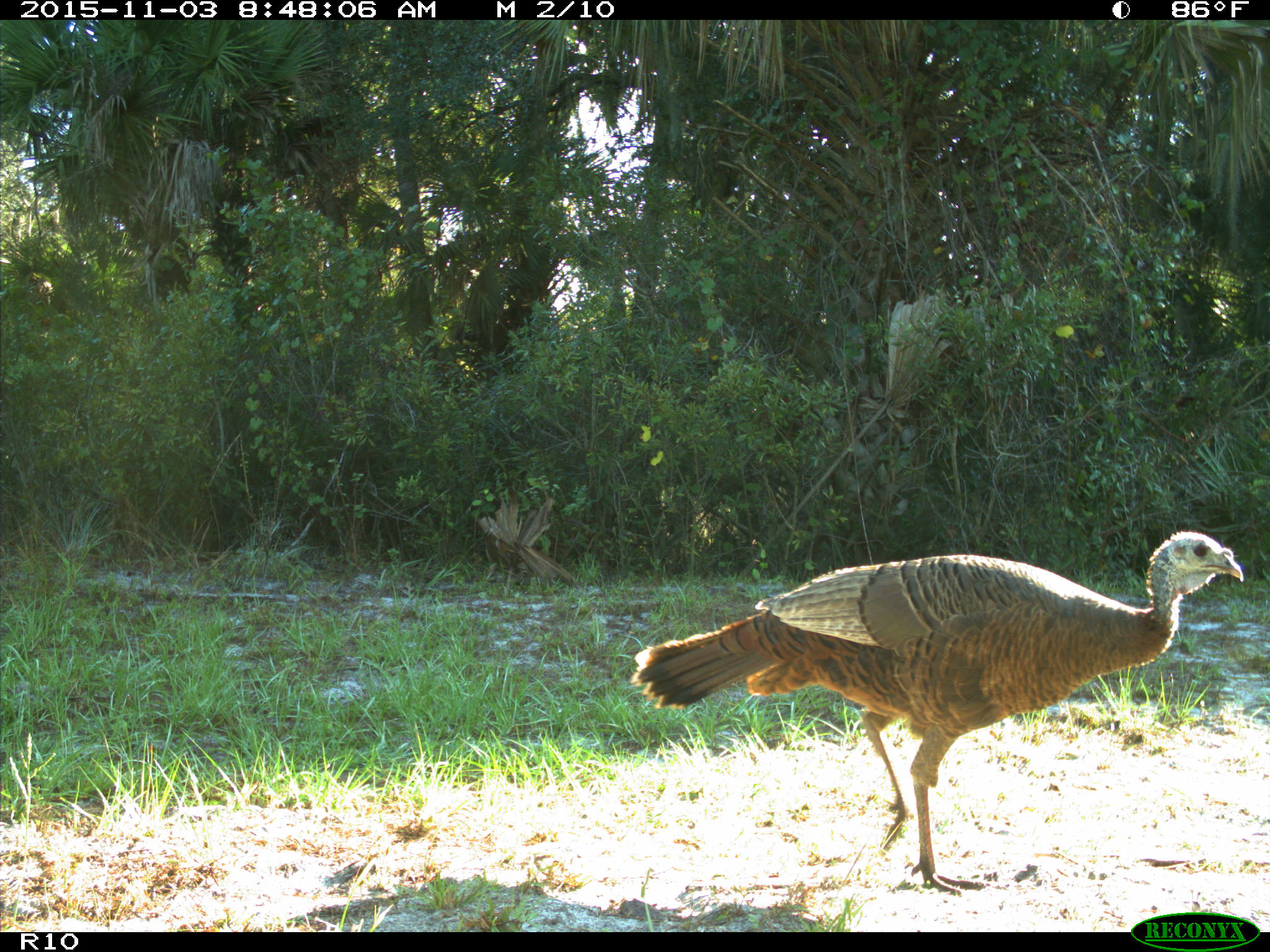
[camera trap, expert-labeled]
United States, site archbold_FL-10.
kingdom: Animalia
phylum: Chordata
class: Aves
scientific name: Aves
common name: birds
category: unidentified bird